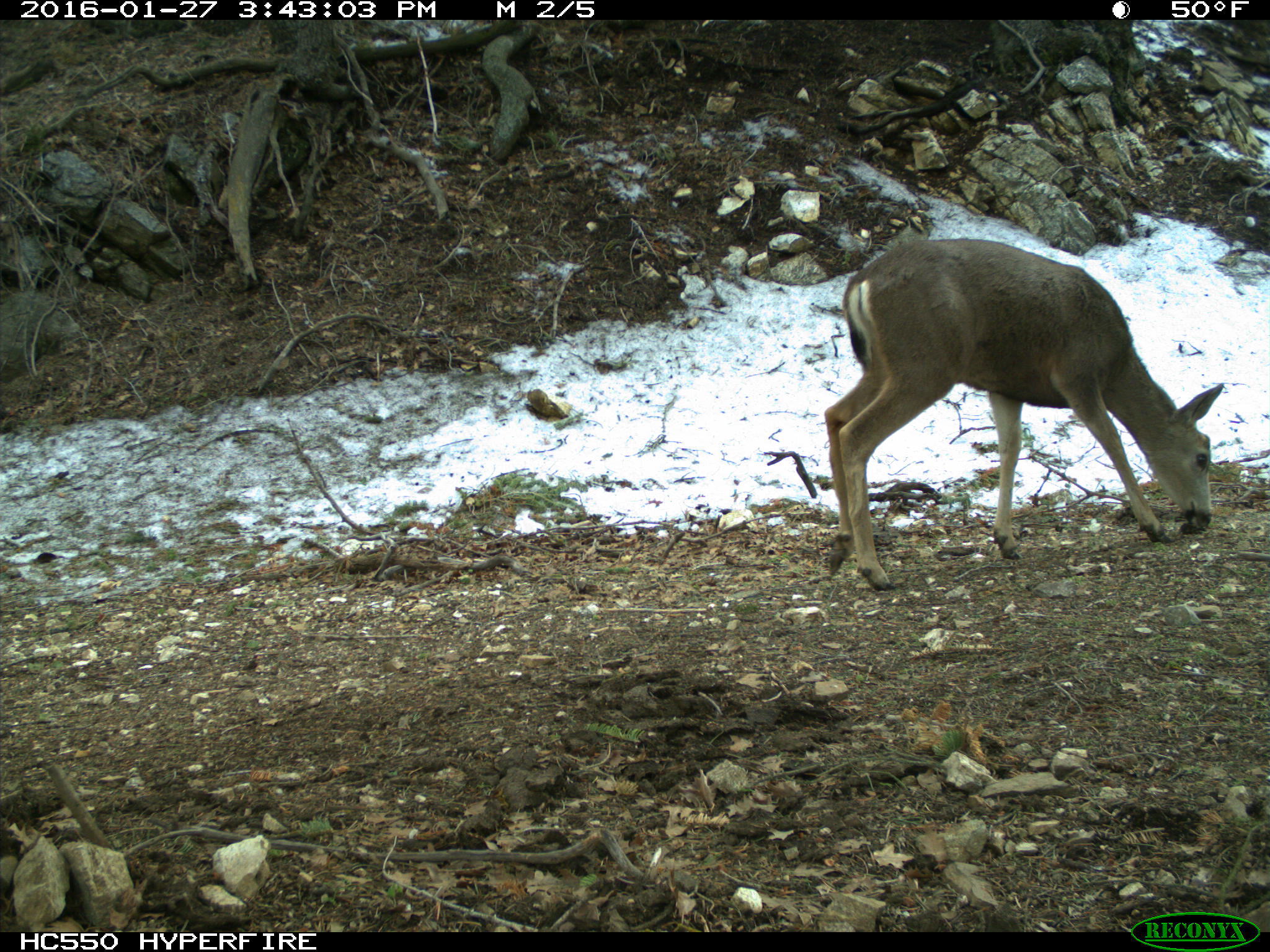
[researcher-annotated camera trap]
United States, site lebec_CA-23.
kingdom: Animalia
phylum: Chordata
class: Mammalia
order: Artiodactyla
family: Cervidae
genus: Odocoileus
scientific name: Odocoileus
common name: deer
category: unidentified deer